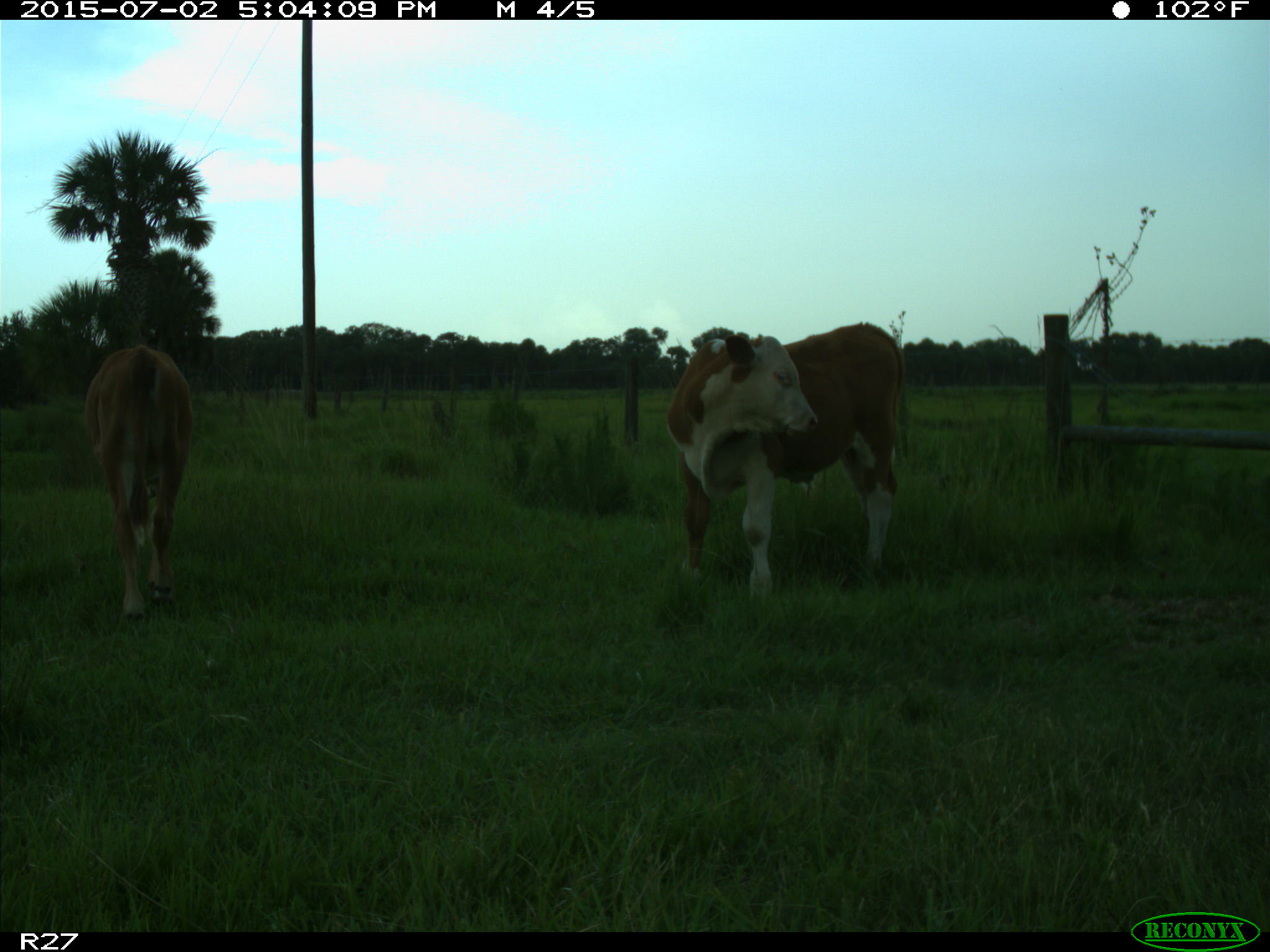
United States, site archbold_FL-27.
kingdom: Animalia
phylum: Chordata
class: Mammalia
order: Artiodactyla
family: Bovidae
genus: Bos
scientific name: Bos taurus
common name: domestic cow